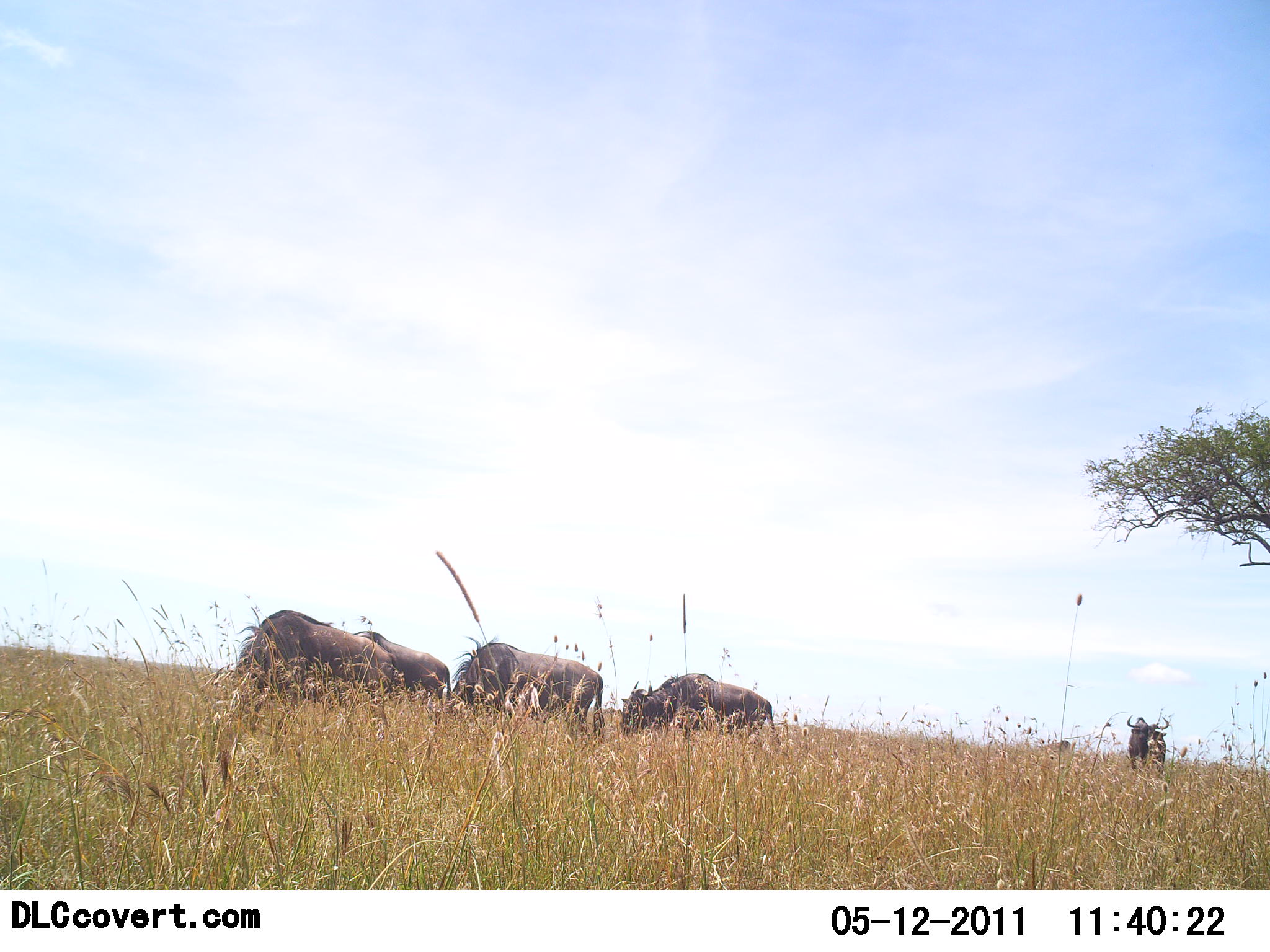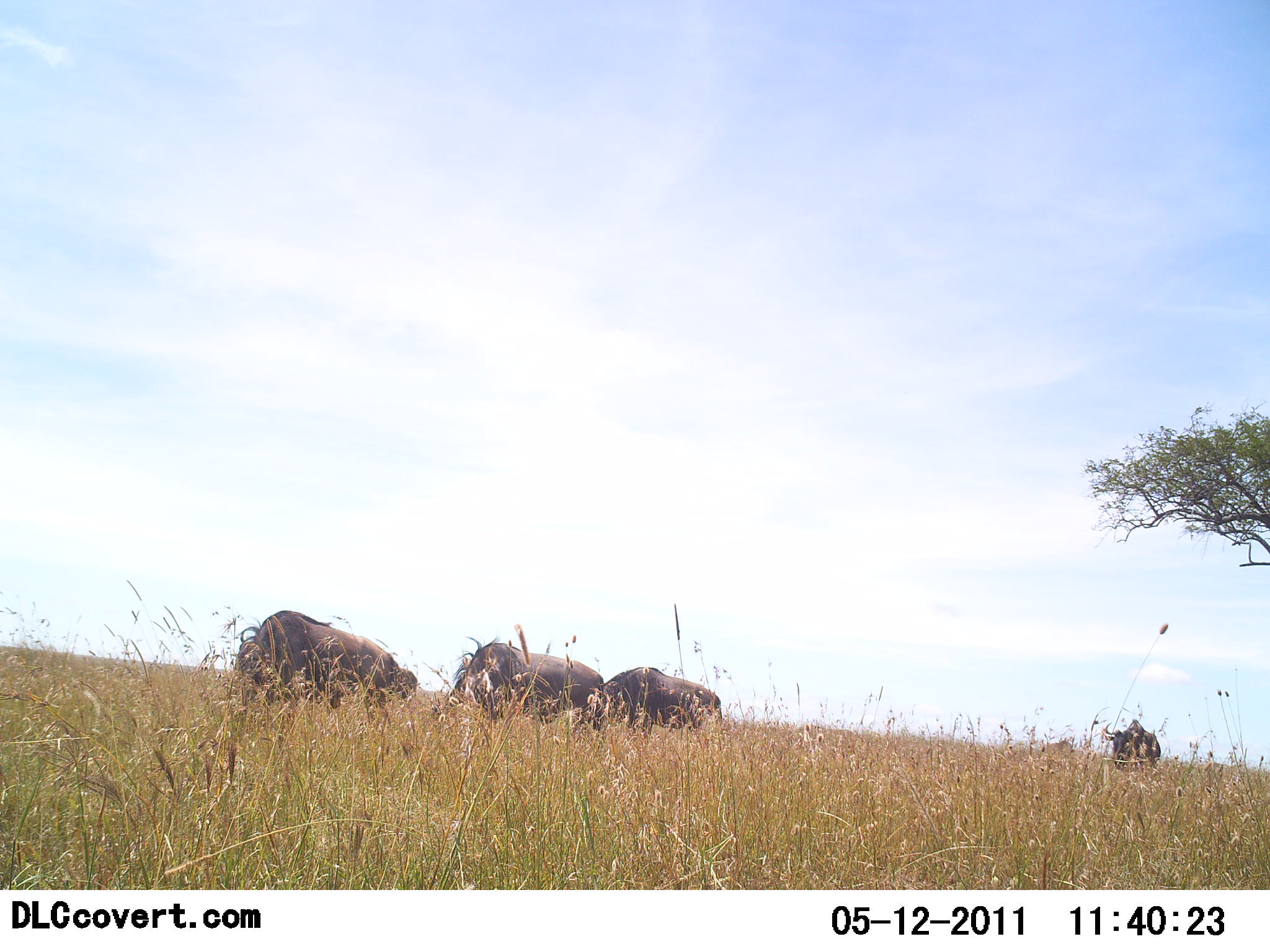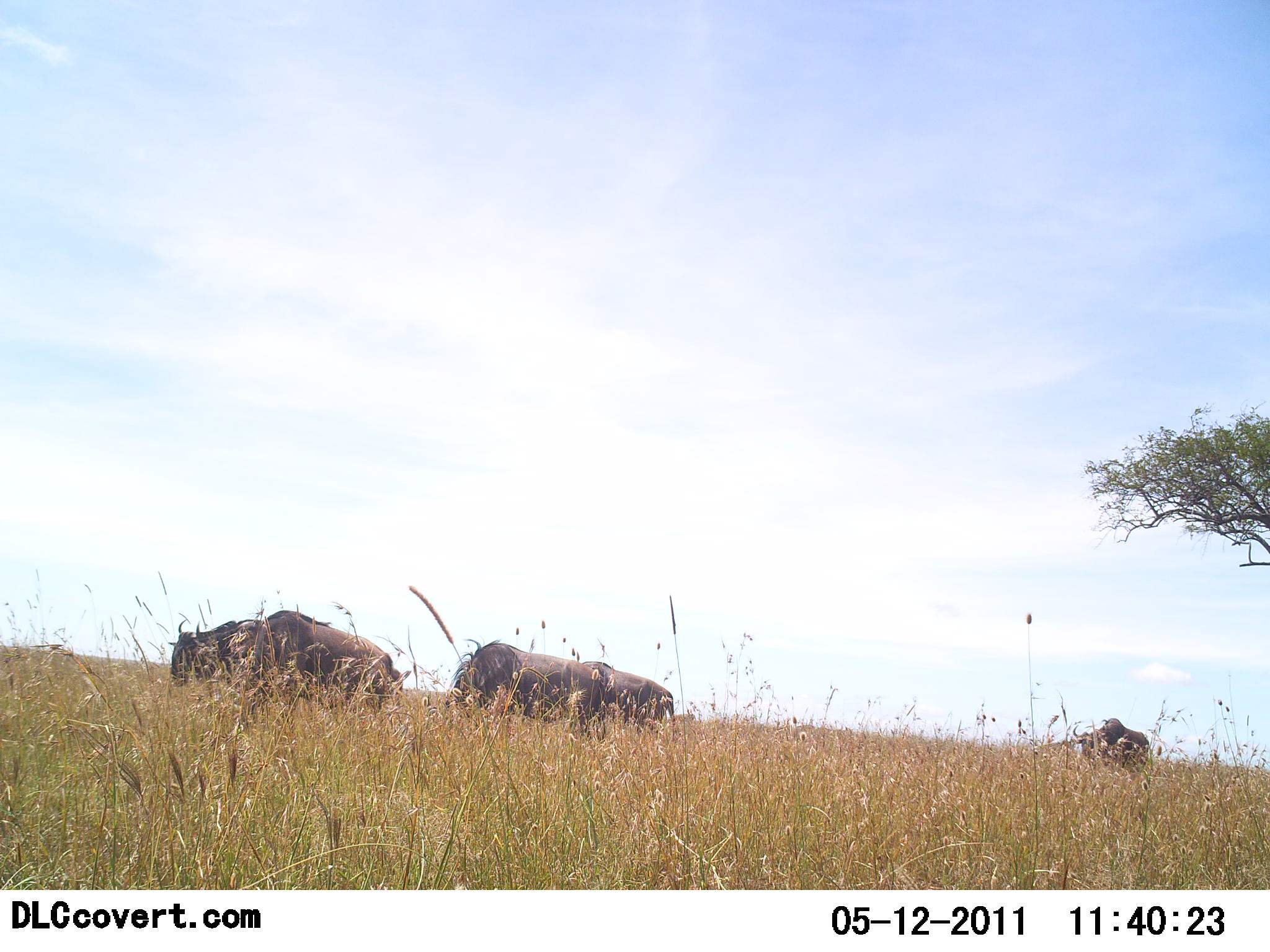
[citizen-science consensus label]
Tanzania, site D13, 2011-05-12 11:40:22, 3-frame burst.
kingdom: Animalia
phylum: Chordata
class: Mammalia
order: Artiodactyla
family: Bovidae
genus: Connochaetes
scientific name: Connochaetes taurinus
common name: blue wildebeest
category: wildebeest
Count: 5.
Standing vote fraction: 10%.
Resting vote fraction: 0%.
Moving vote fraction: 60%.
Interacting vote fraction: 0%.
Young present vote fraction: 0%.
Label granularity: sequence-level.